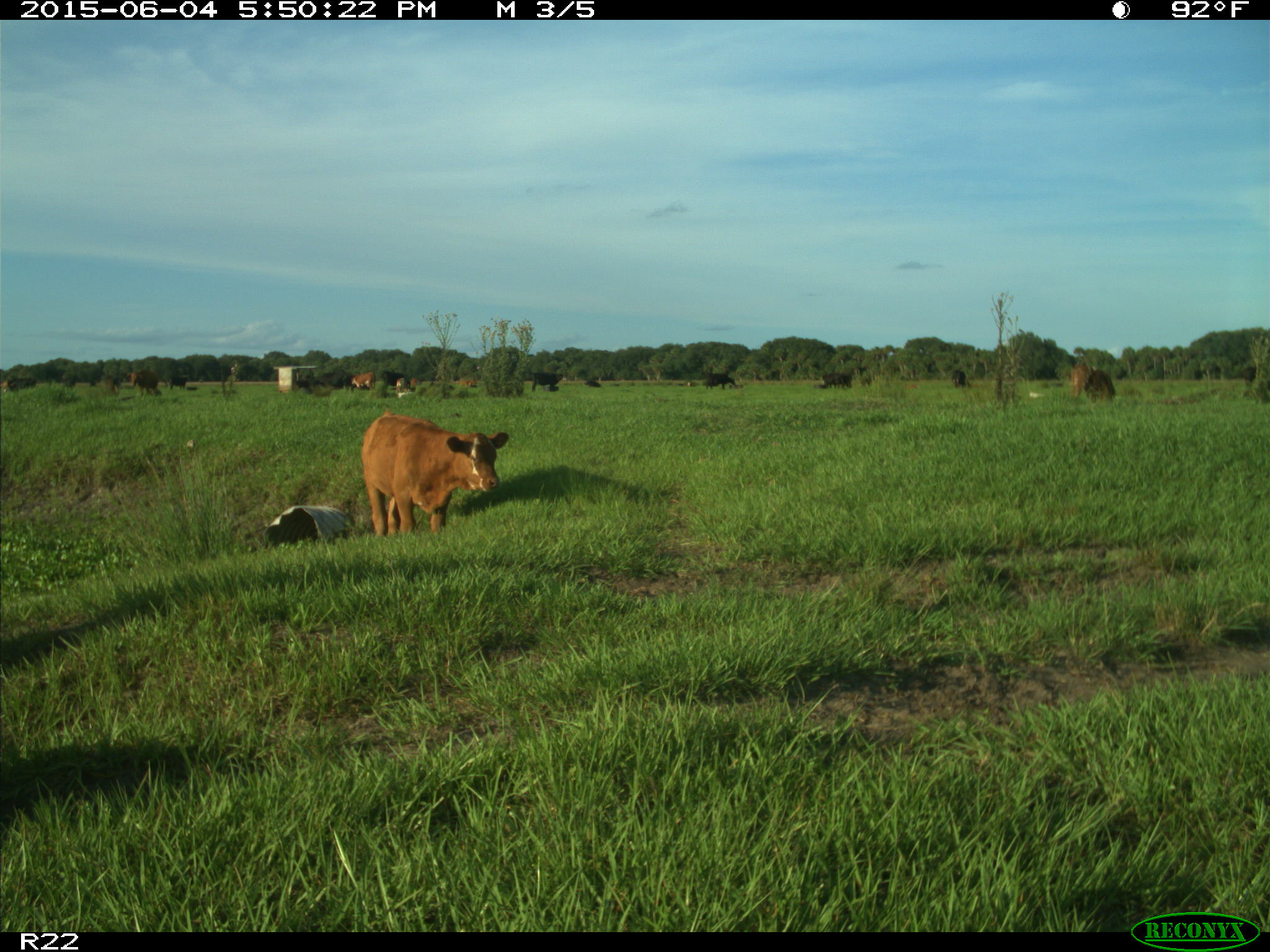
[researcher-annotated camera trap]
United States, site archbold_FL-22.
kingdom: Animalia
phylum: Chordata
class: Mammalia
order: Artiodactyla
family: Bovidae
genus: Bos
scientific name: Bos taurus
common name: domestic cow